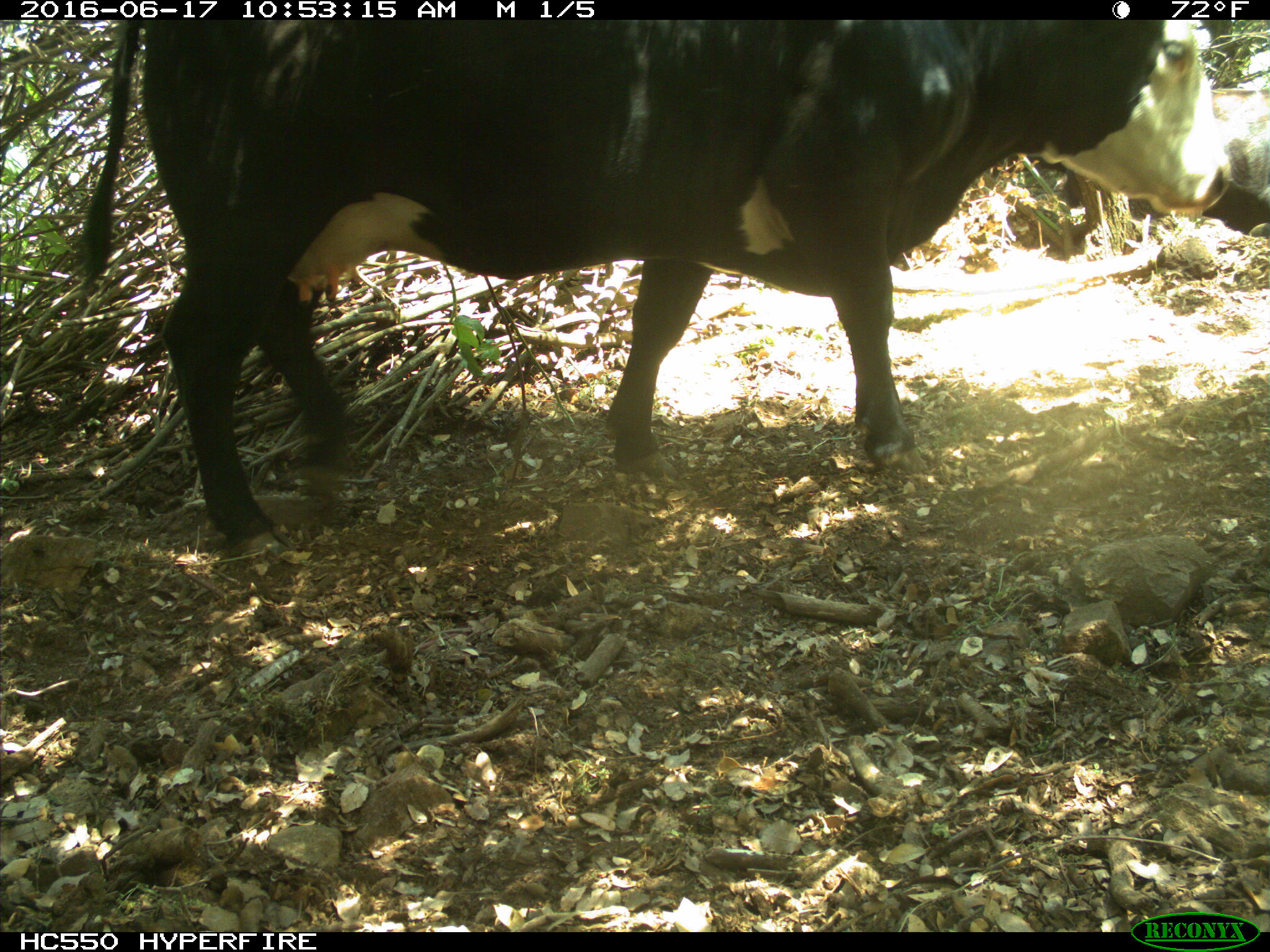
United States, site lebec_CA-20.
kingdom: Animalia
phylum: Chordata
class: Mammalia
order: Artiodactyla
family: Bovidae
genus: Bos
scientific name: Bos taurus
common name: domestic cow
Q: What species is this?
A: Bos taurus (domestic cow).